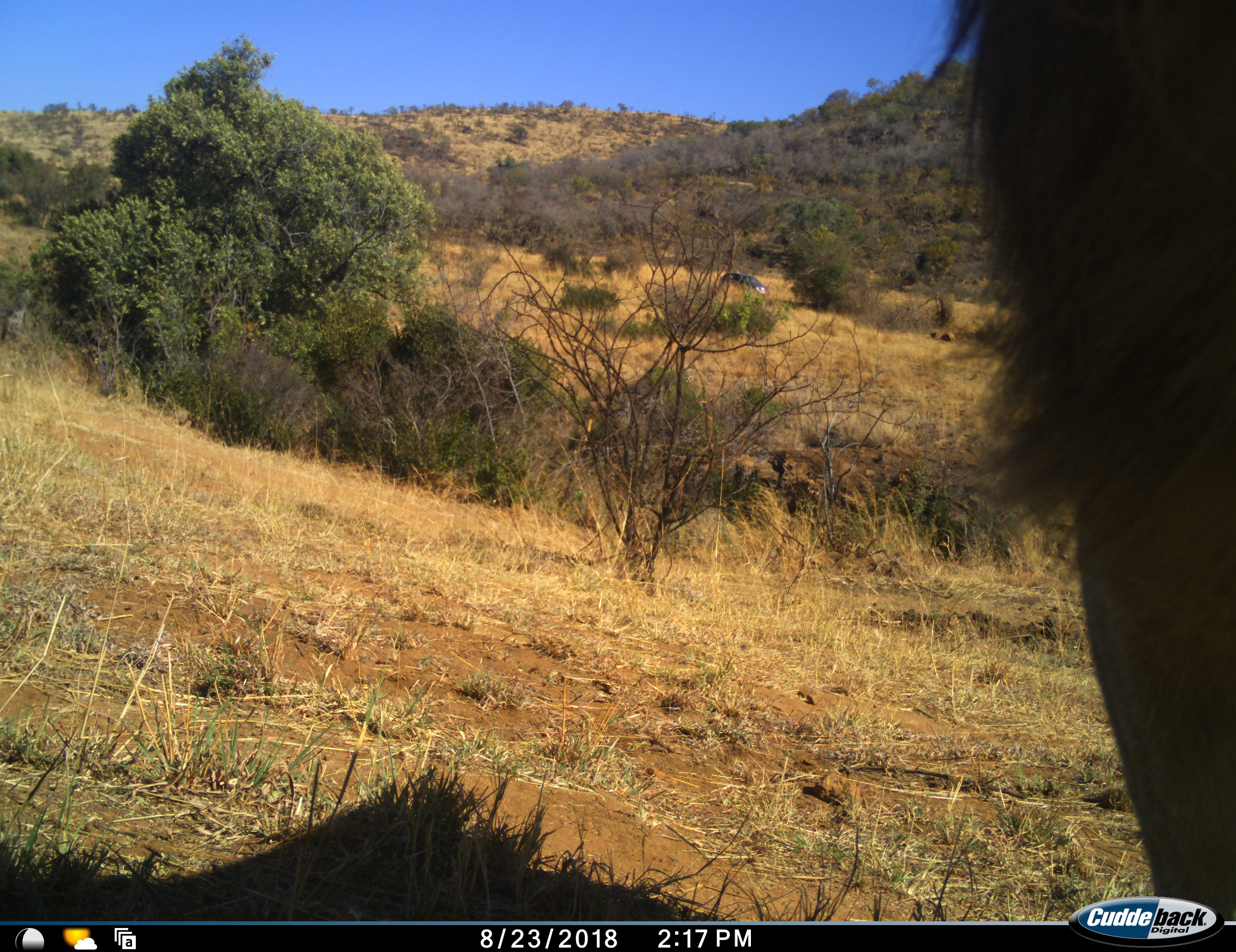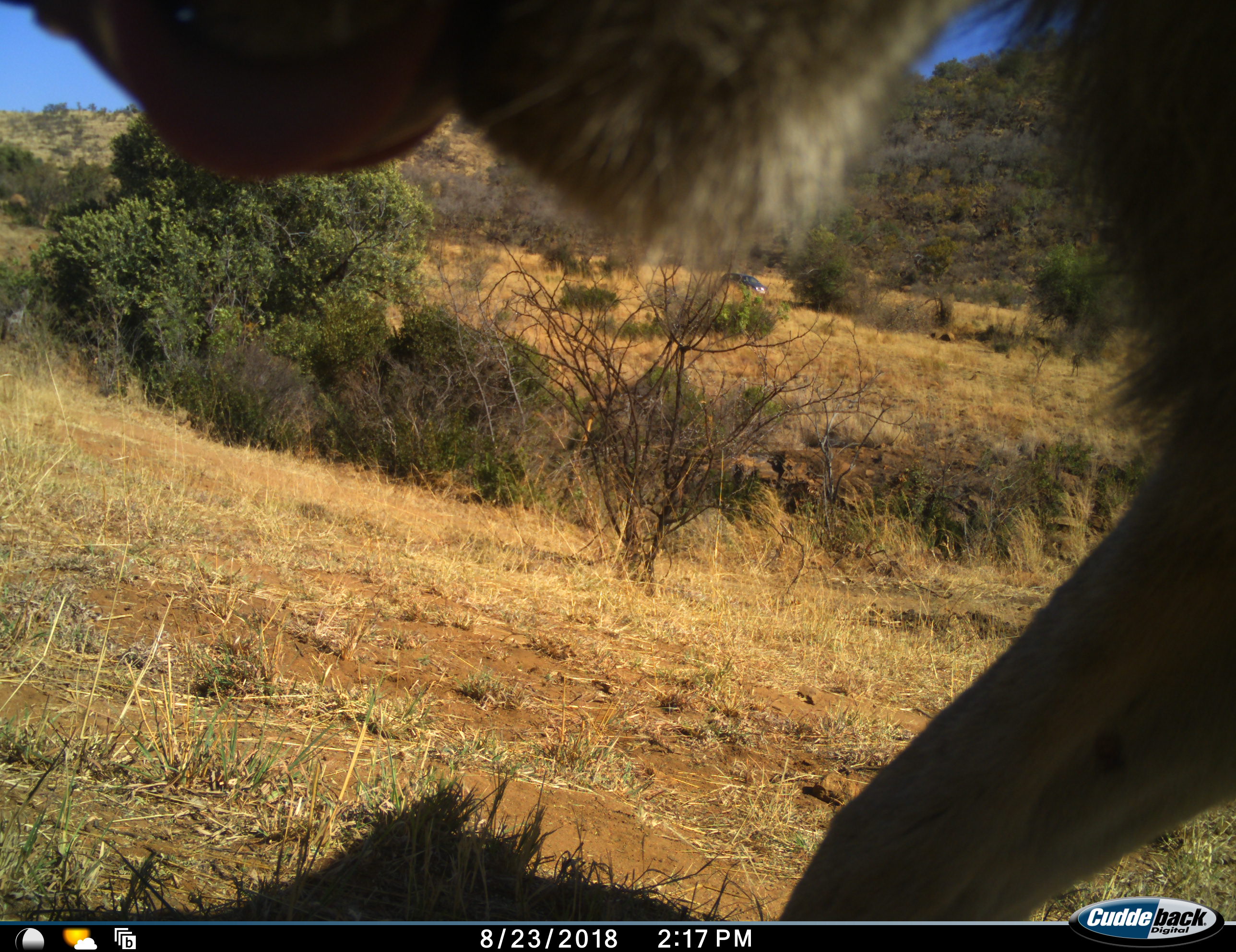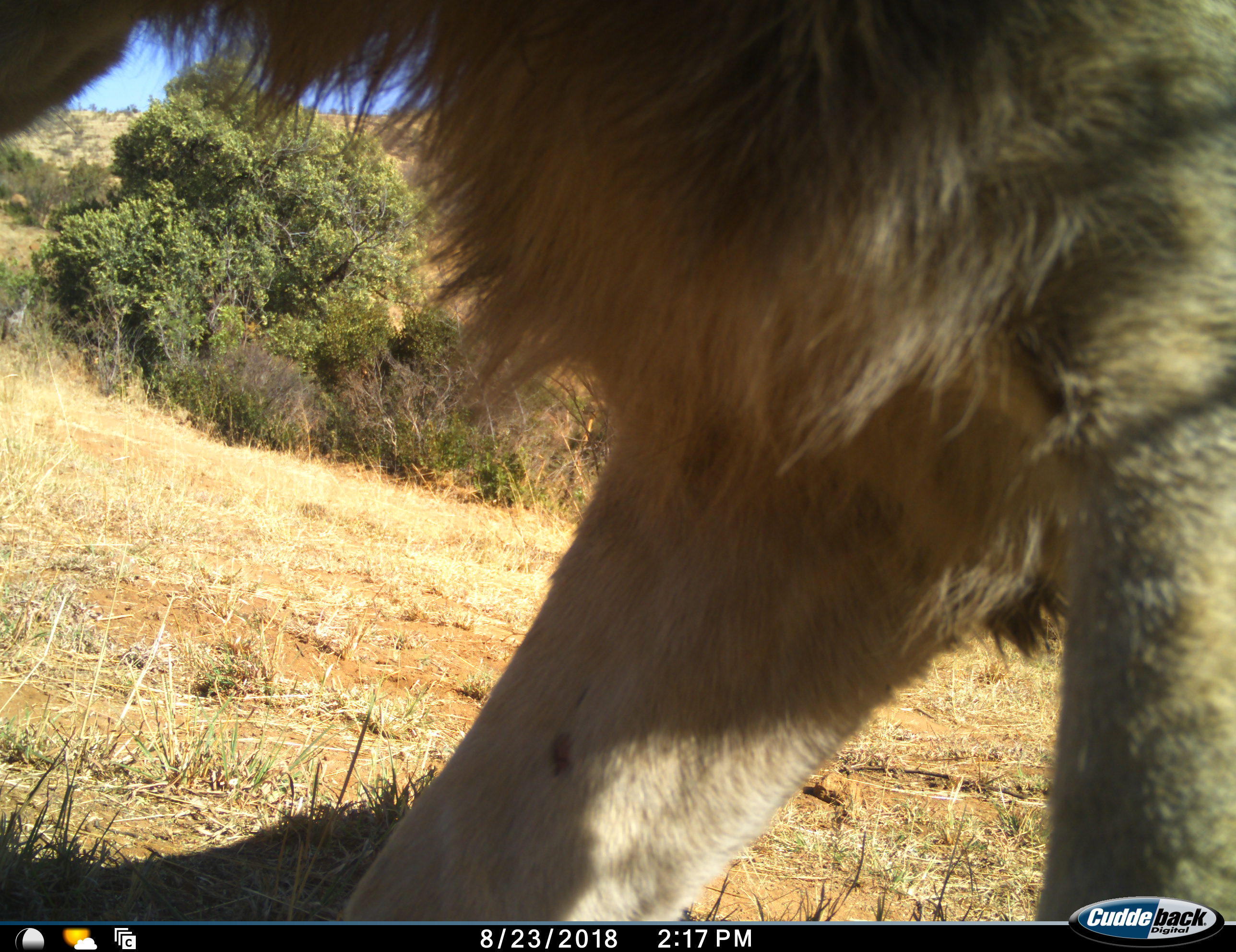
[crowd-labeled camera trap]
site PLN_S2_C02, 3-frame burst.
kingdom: Animalia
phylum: Chordata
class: Mammalia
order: Carnivora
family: Felidae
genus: Panthera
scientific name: Panthera leo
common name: lion male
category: lionmale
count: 1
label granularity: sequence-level